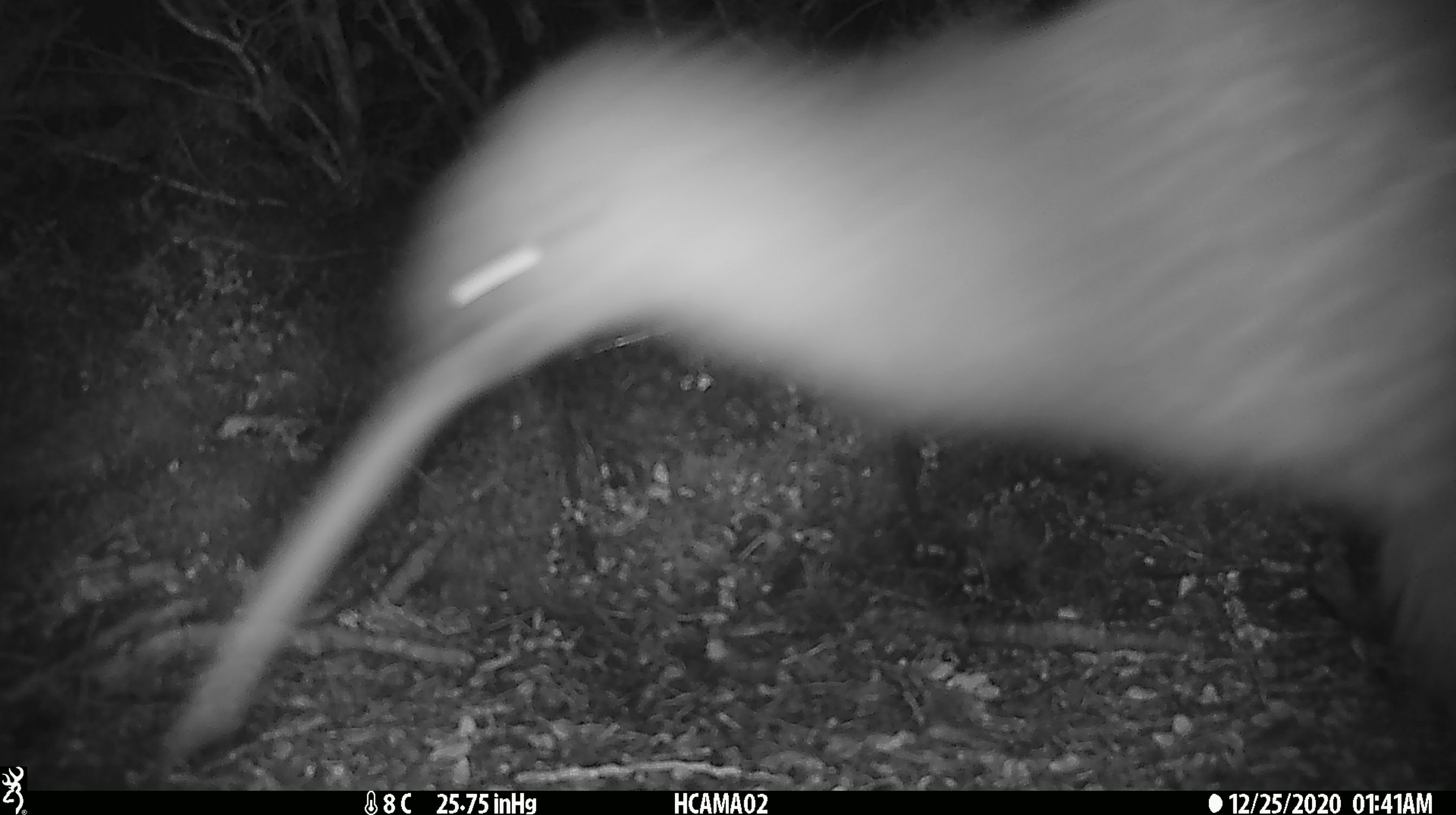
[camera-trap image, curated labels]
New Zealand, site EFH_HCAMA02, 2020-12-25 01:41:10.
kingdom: Animalia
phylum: Chordata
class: Aves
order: Apterygiformes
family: Apterygidae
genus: Apteryx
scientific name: Apteryx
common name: kiwi